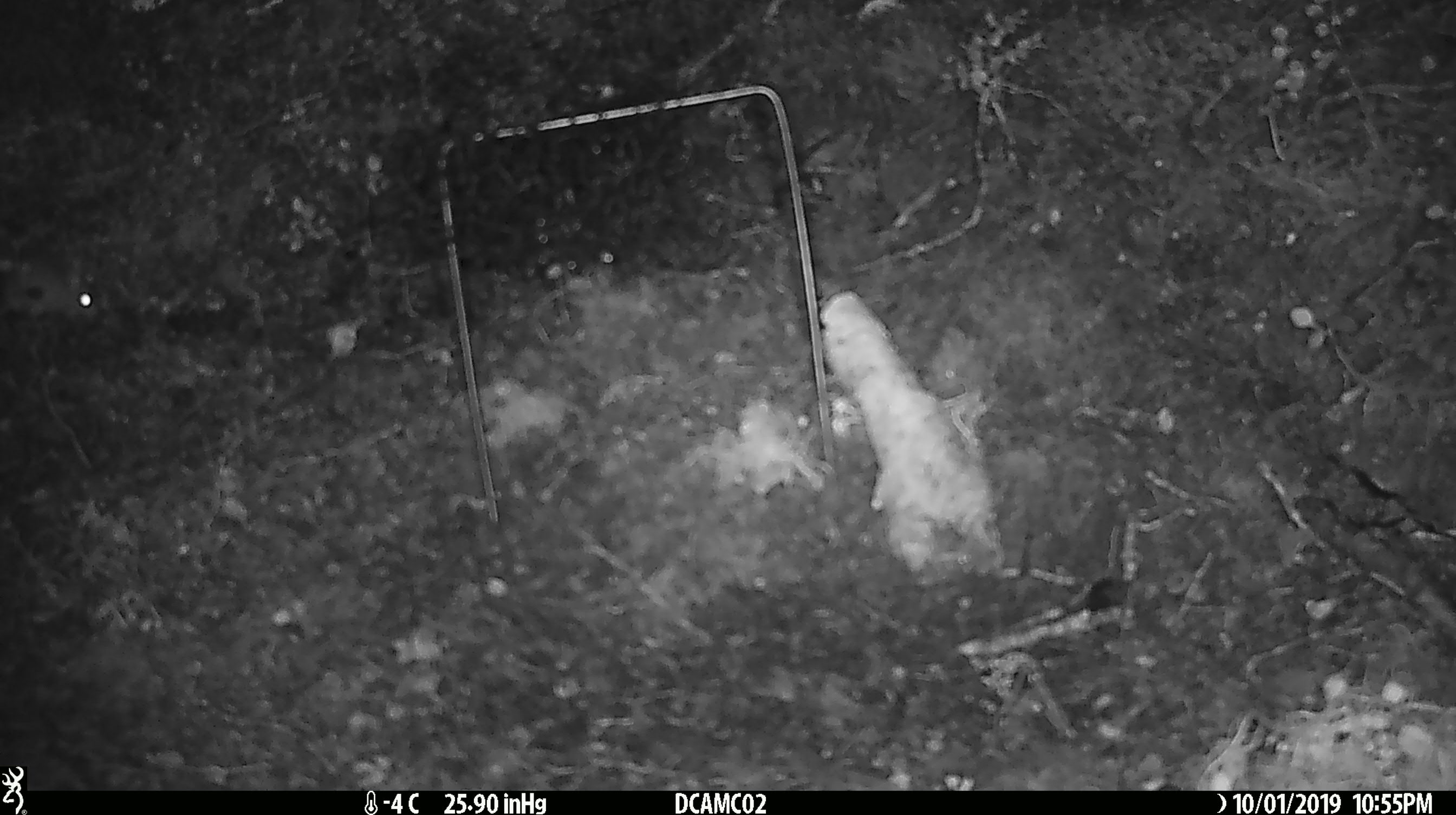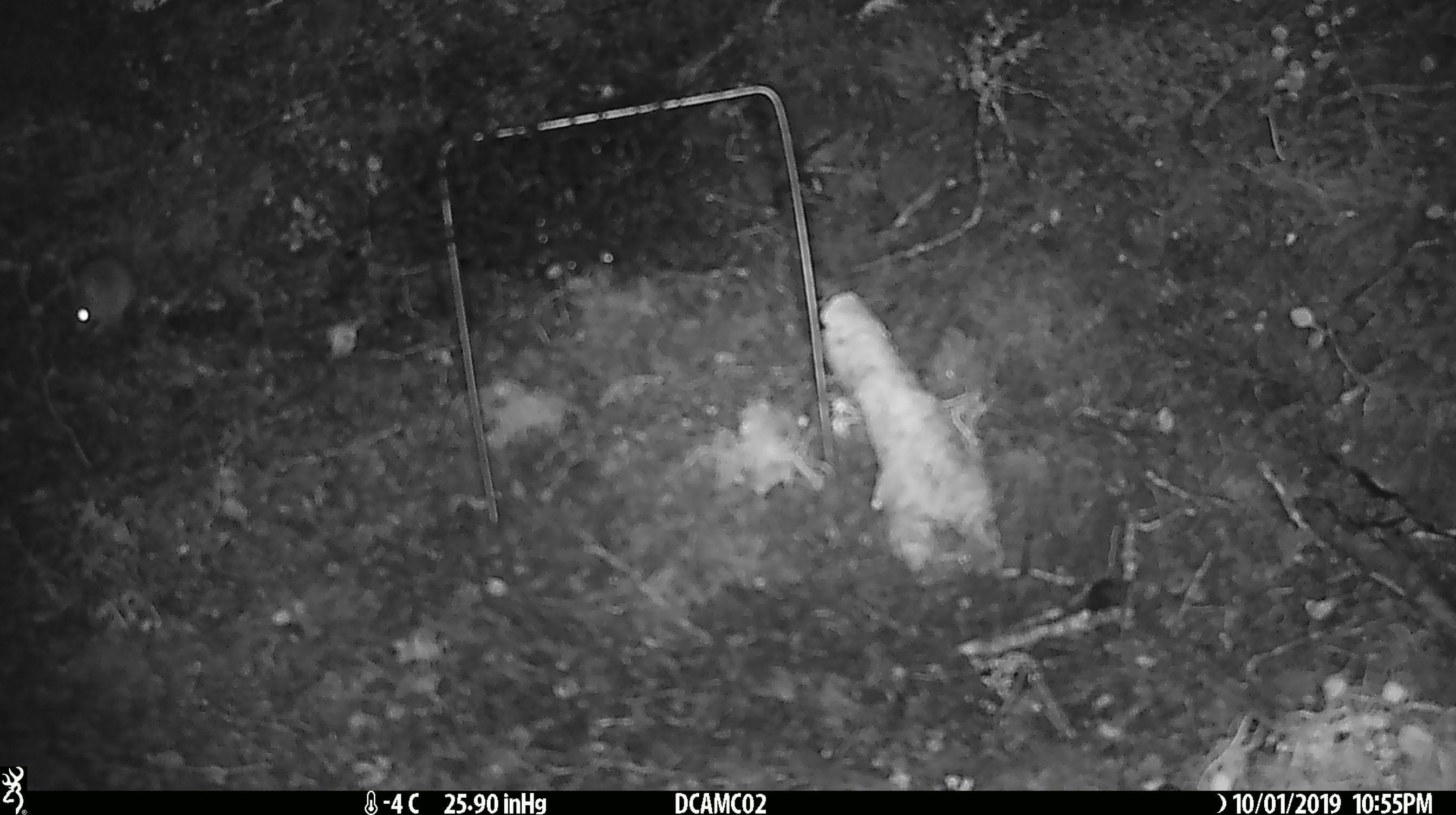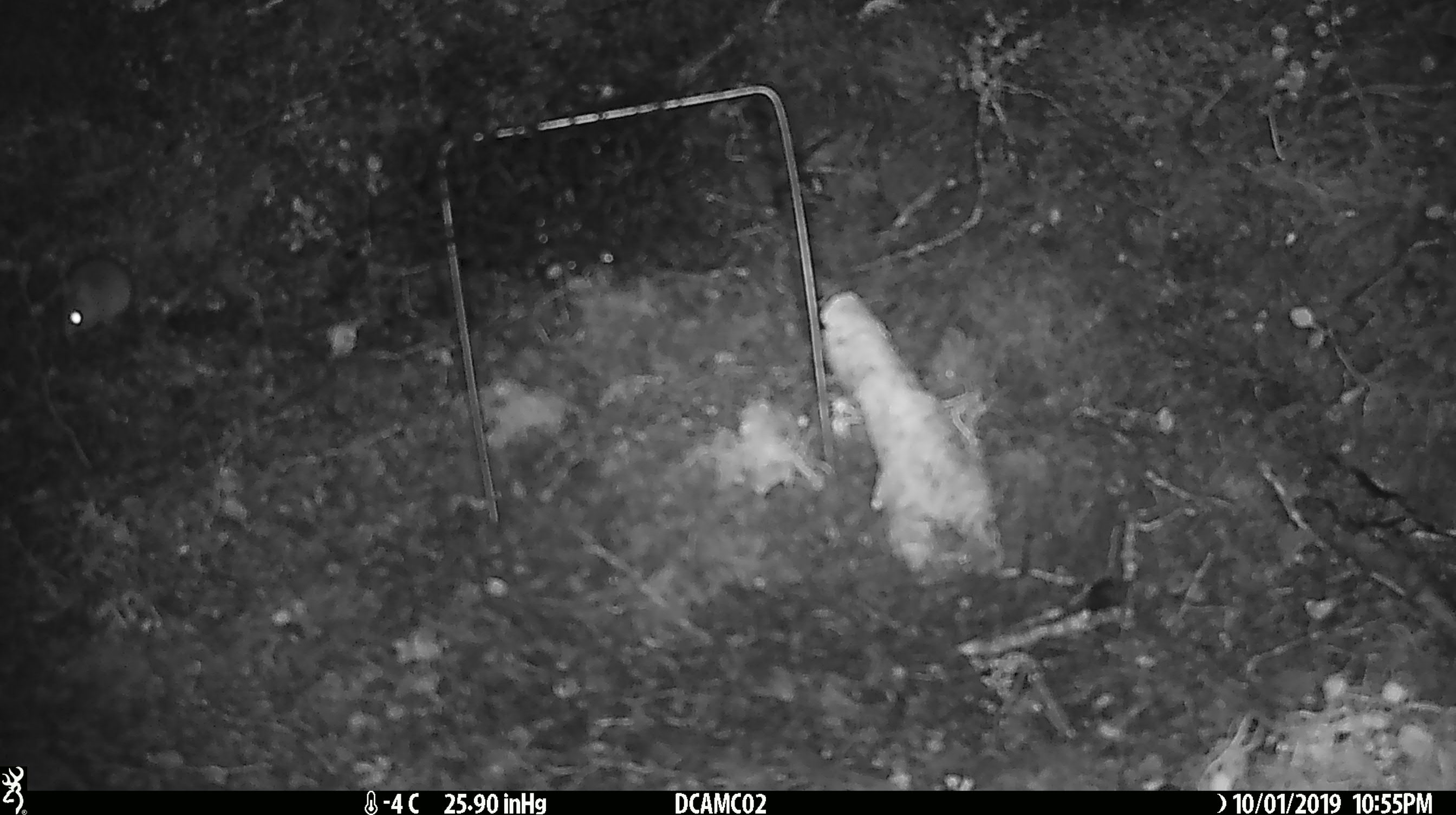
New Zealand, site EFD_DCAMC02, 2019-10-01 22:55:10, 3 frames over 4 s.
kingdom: Animalia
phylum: Chordata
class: Mammalia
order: Rodentia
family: Muridae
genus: Mus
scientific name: Mus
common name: mouse